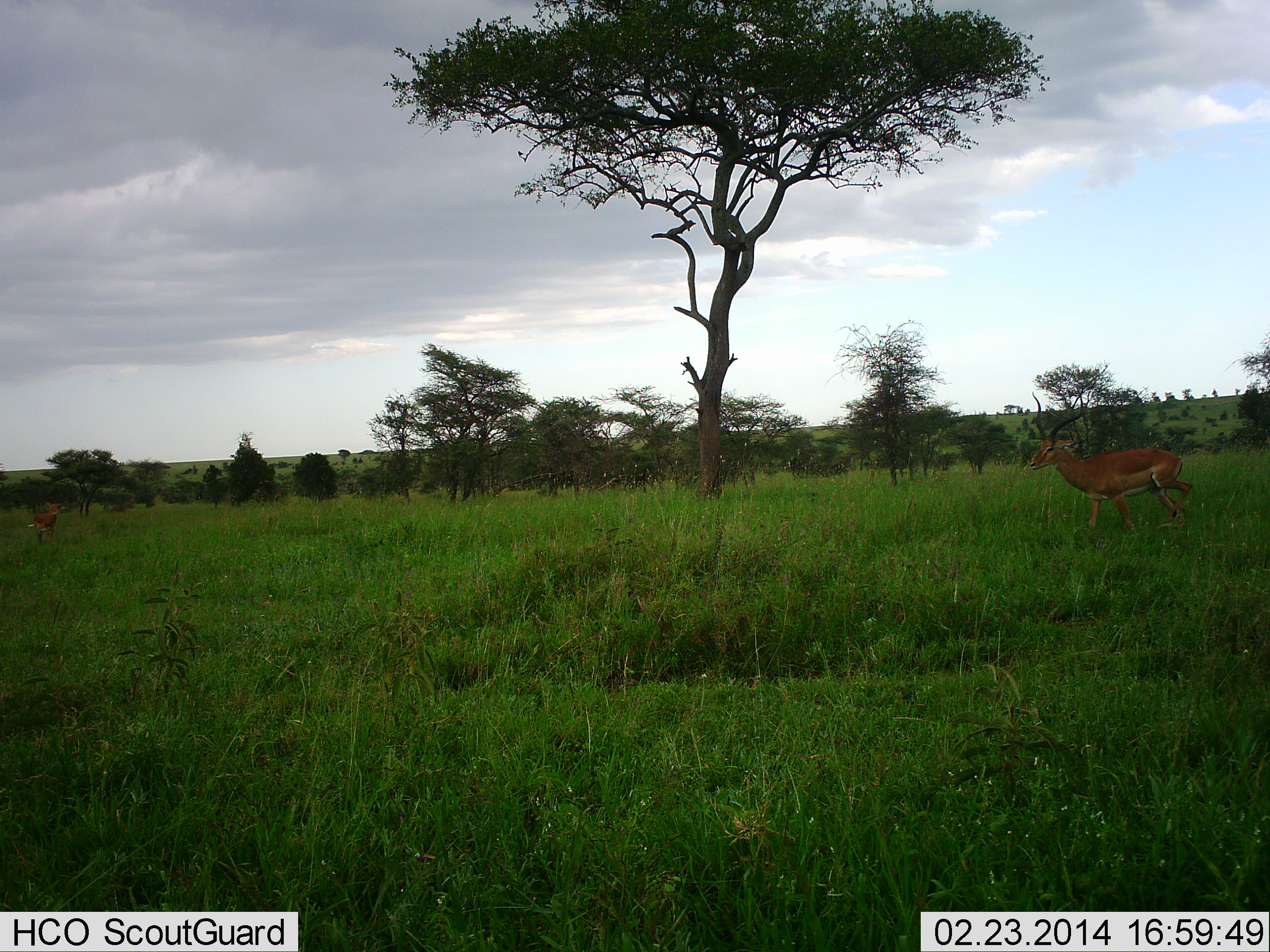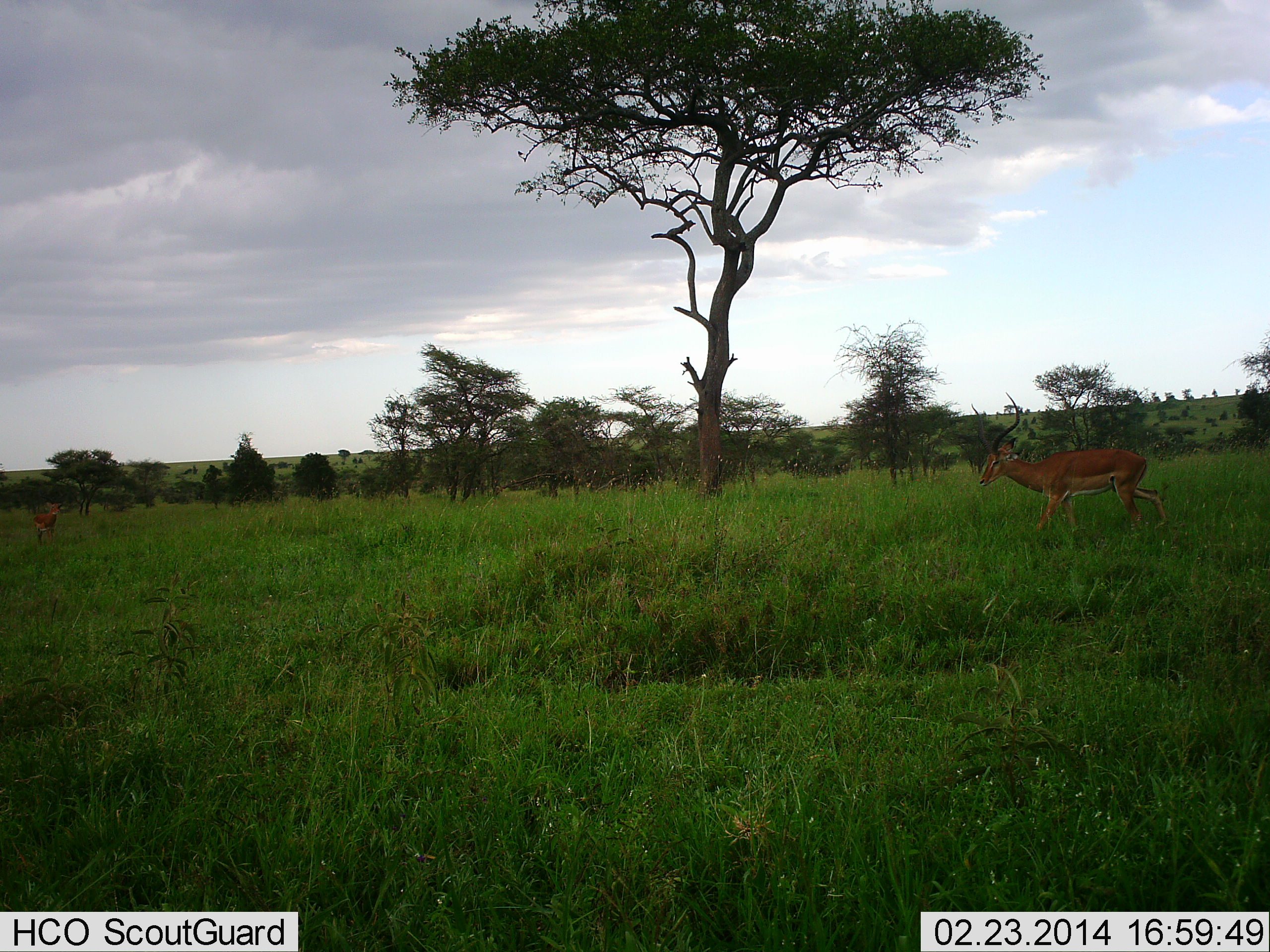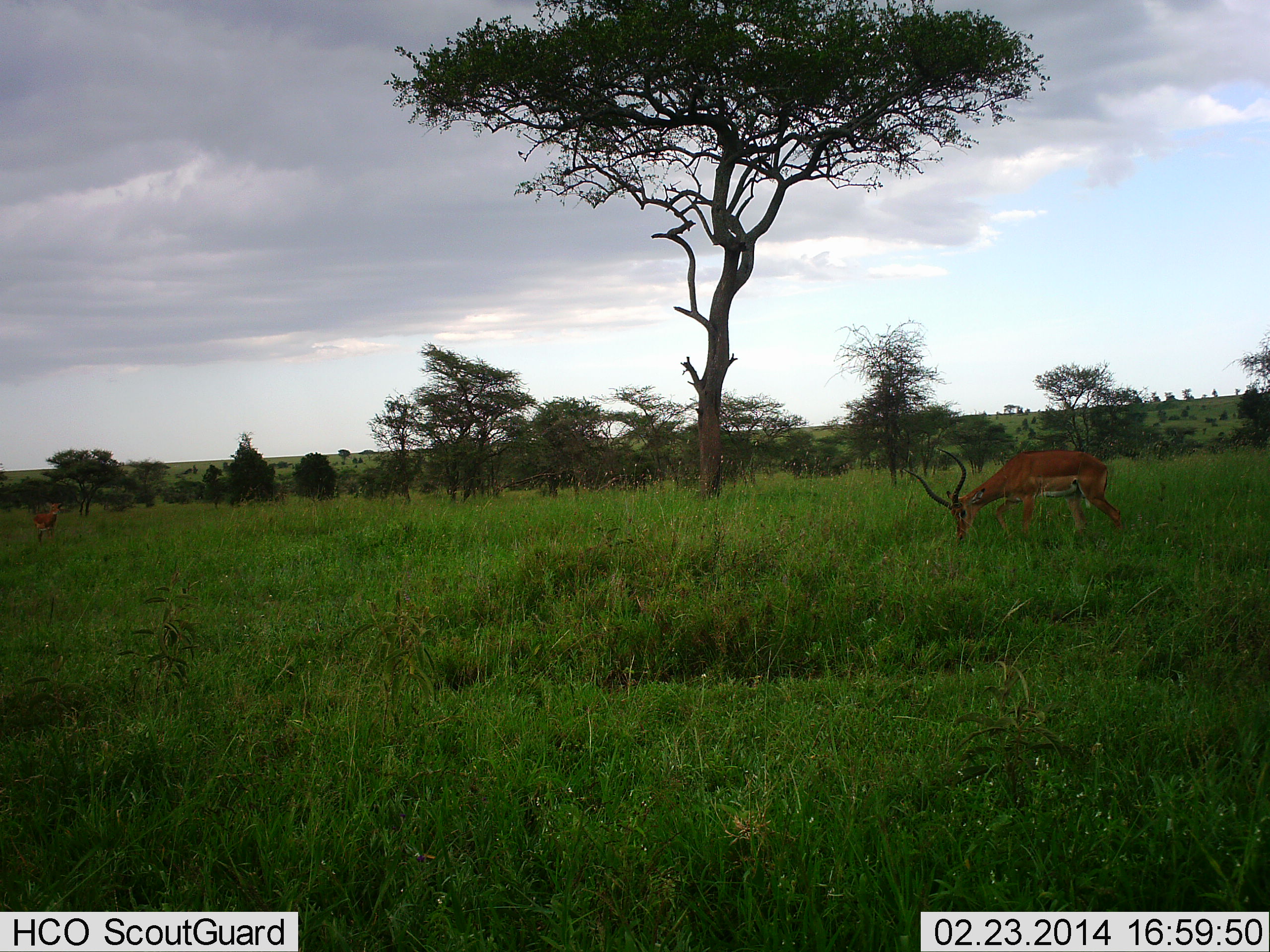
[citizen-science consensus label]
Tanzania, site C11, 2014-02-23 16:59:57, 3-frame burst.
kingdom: Animalia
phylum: Chordata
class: Mammalia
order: Artiodactyla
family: Bovidae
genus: Aepyceros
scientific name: Aepyceros melampus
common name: impala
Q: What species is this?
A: Impala (Aepyceros melampus).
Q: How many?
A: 1.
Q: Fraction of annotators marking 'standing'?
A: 30%.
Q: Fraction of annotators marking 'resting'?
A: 0%.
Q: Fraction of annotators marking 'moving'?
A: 60%.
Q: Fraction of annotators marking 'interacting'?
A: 0%.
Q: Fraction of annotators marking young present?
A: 0%.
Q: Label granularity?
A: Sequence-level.